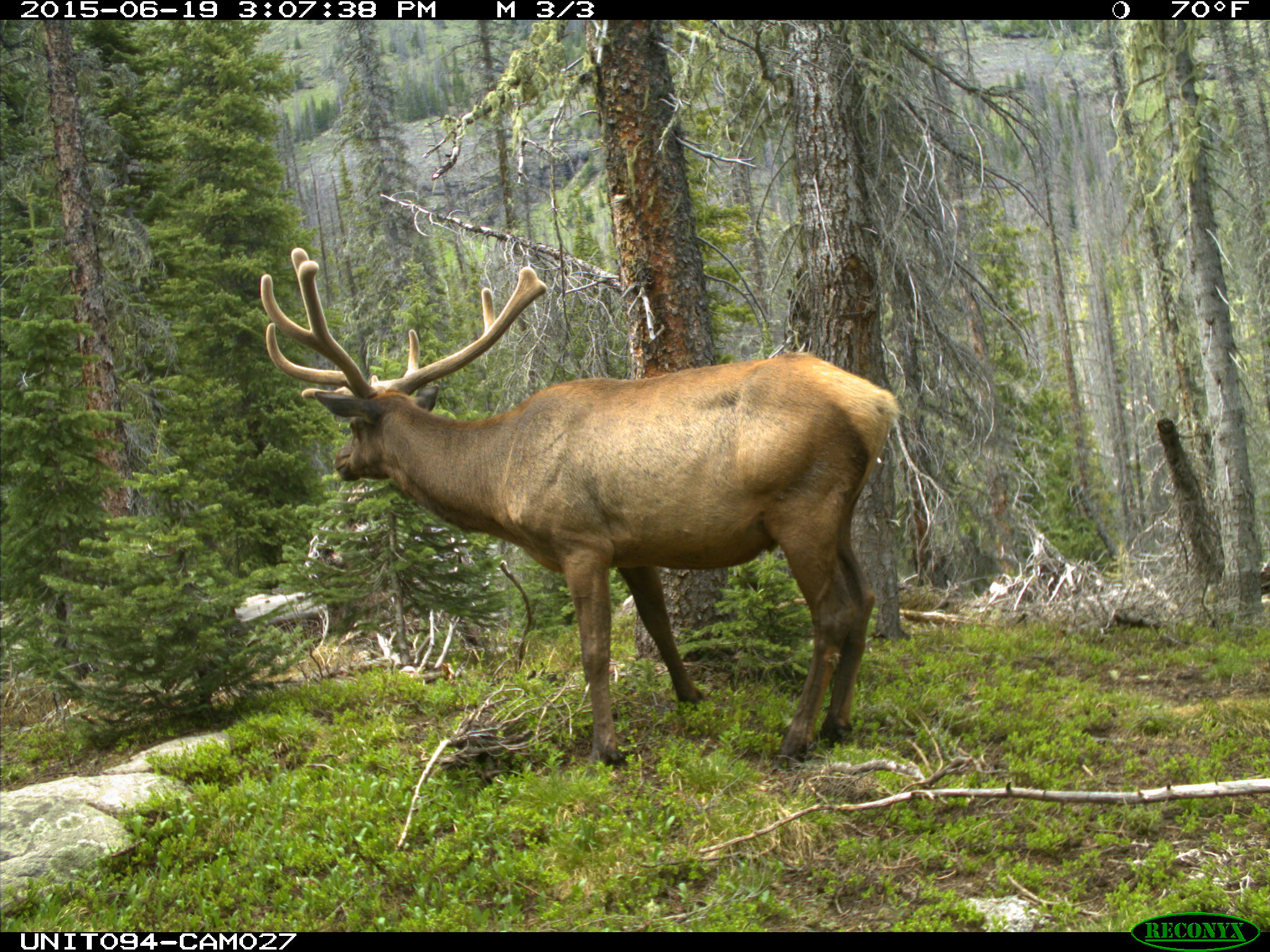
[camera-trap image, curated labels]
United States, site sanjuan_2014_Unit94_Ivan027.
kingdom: Animalia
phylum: Chordata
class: Mammalia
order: Artiodactyla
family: Cervidae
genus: Cervus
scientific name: Cervus elaphus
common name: red deer